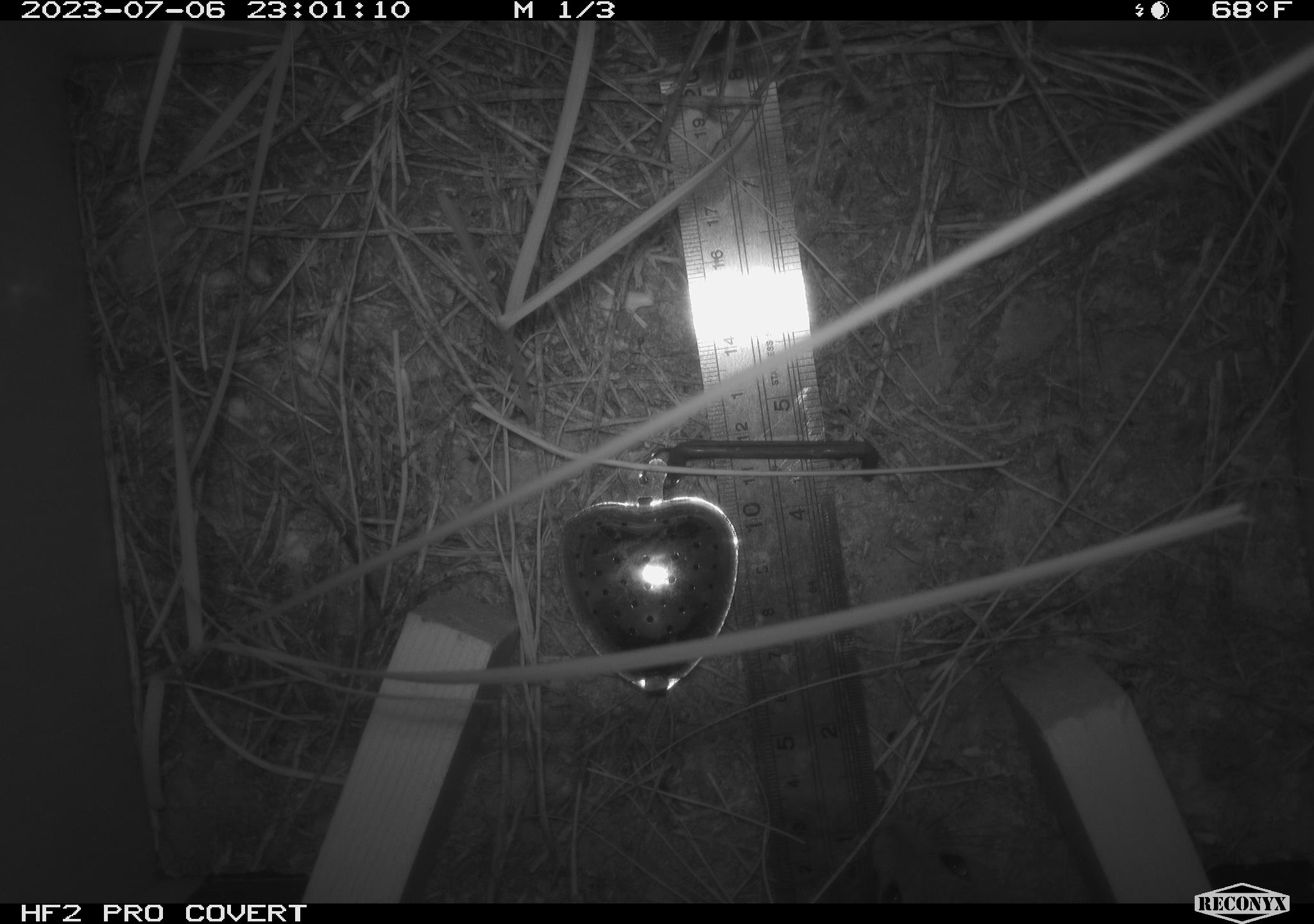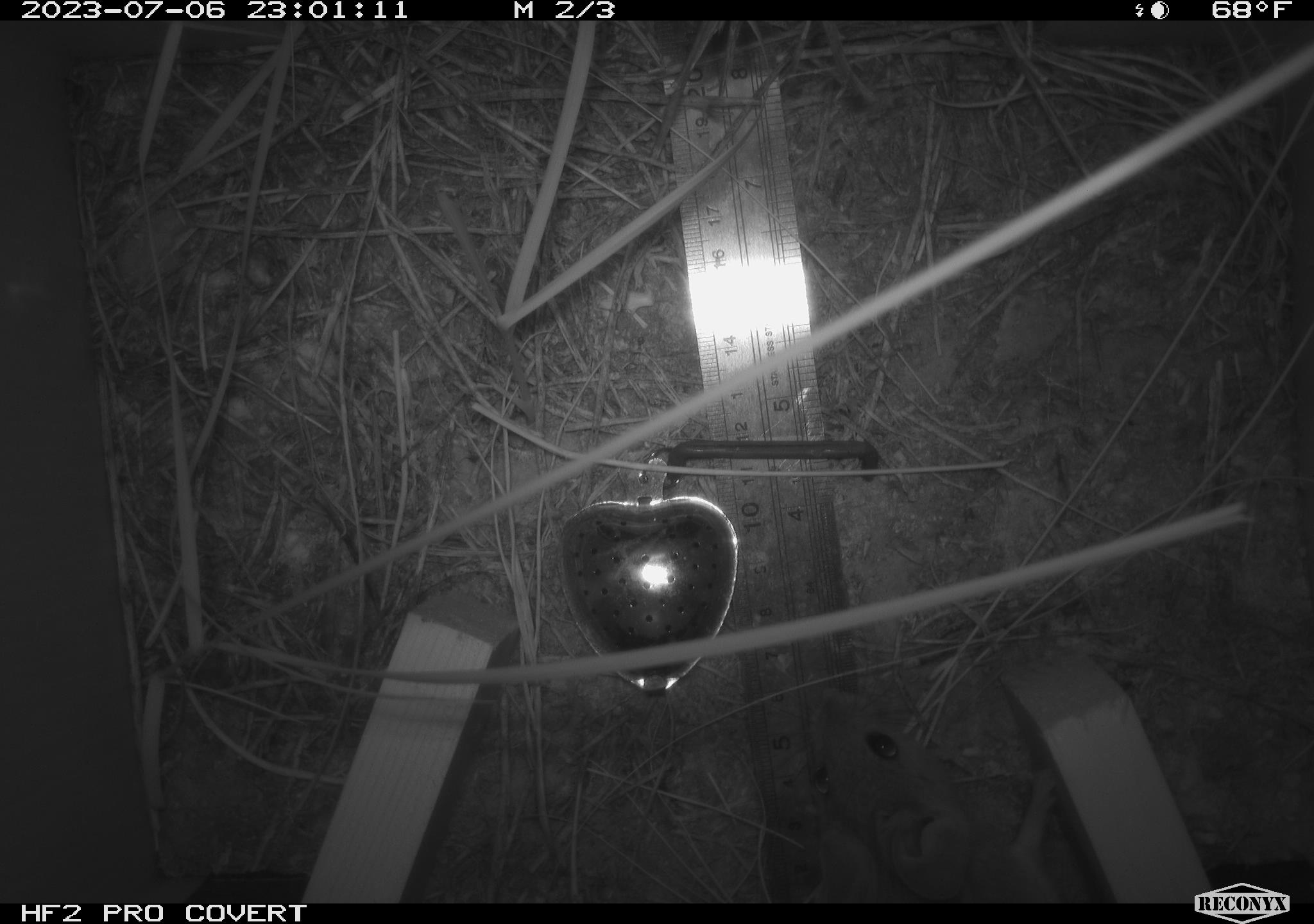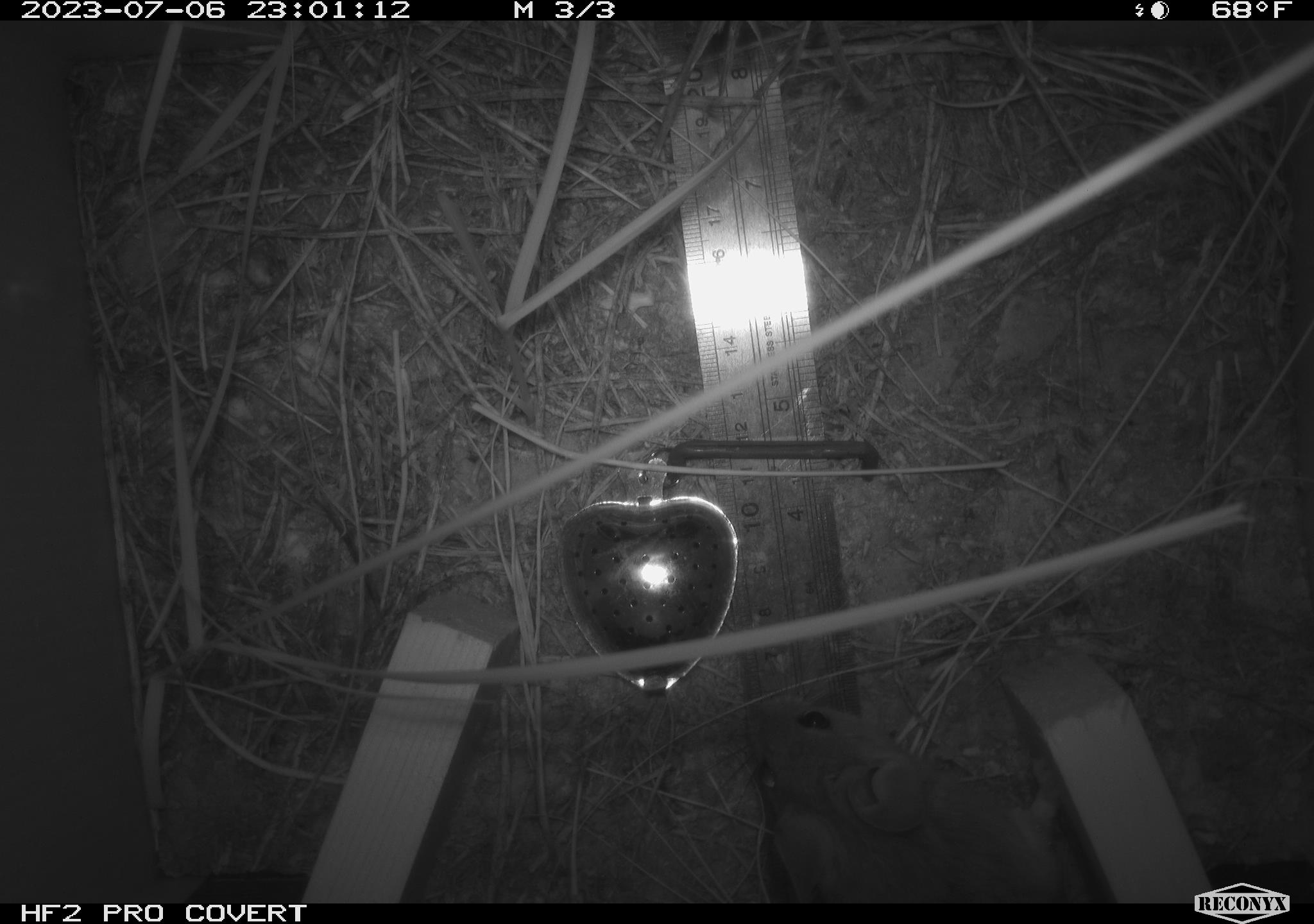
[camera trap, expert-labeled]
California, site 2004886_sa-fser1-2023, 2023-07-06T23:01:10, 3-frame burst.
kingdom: Animalia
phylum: Chordata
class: Mammalia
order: Rodentia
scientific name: Rodentia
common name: mouse species